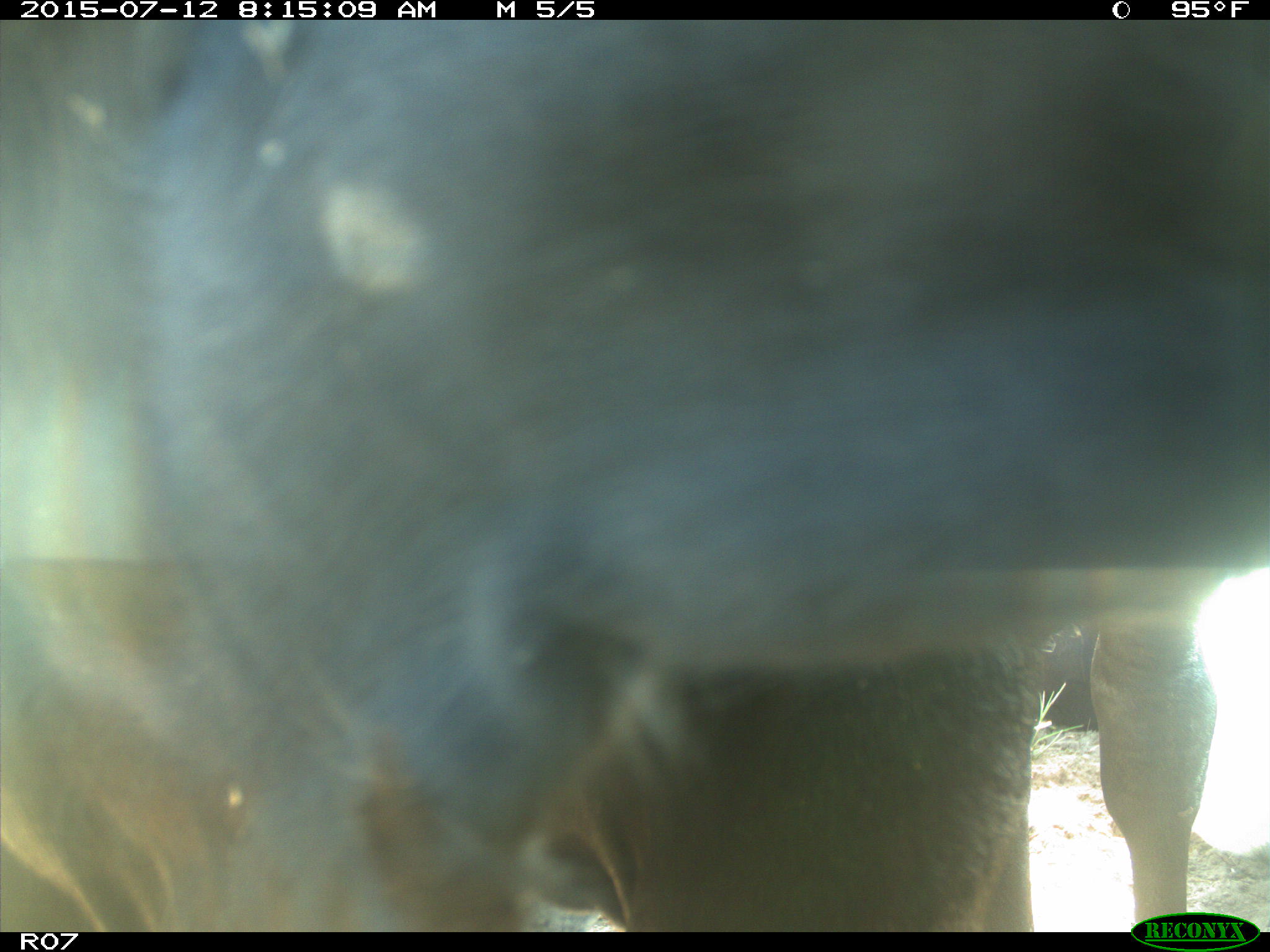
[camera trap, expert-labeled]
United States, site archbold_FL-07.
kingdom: Animalia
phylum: Chordata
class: Mammalia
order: Artiodactyla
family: Bovidae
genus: Bos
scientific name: Bos taurus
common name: domestic cow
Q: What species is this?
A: Bos taurus (domestic cow).